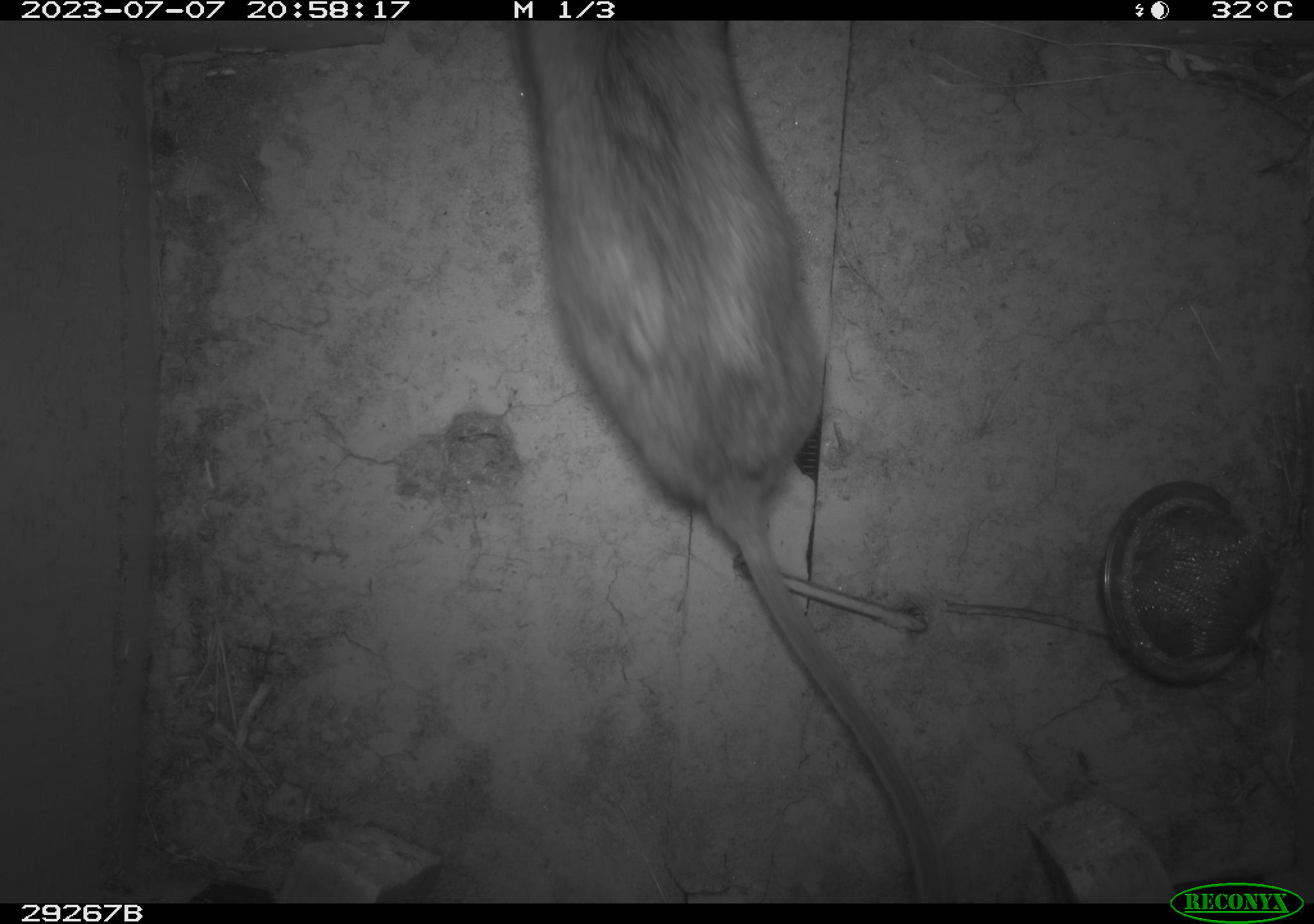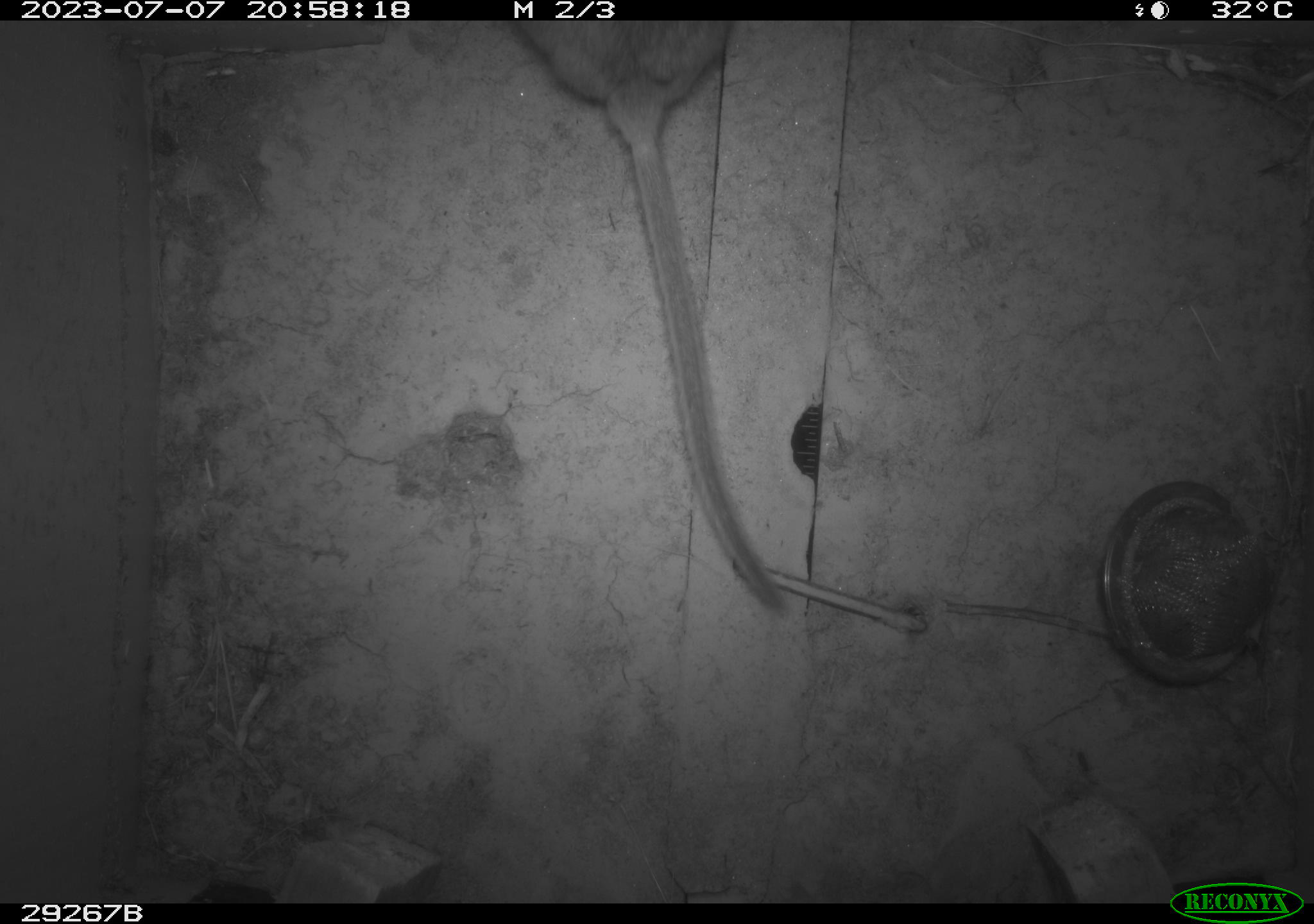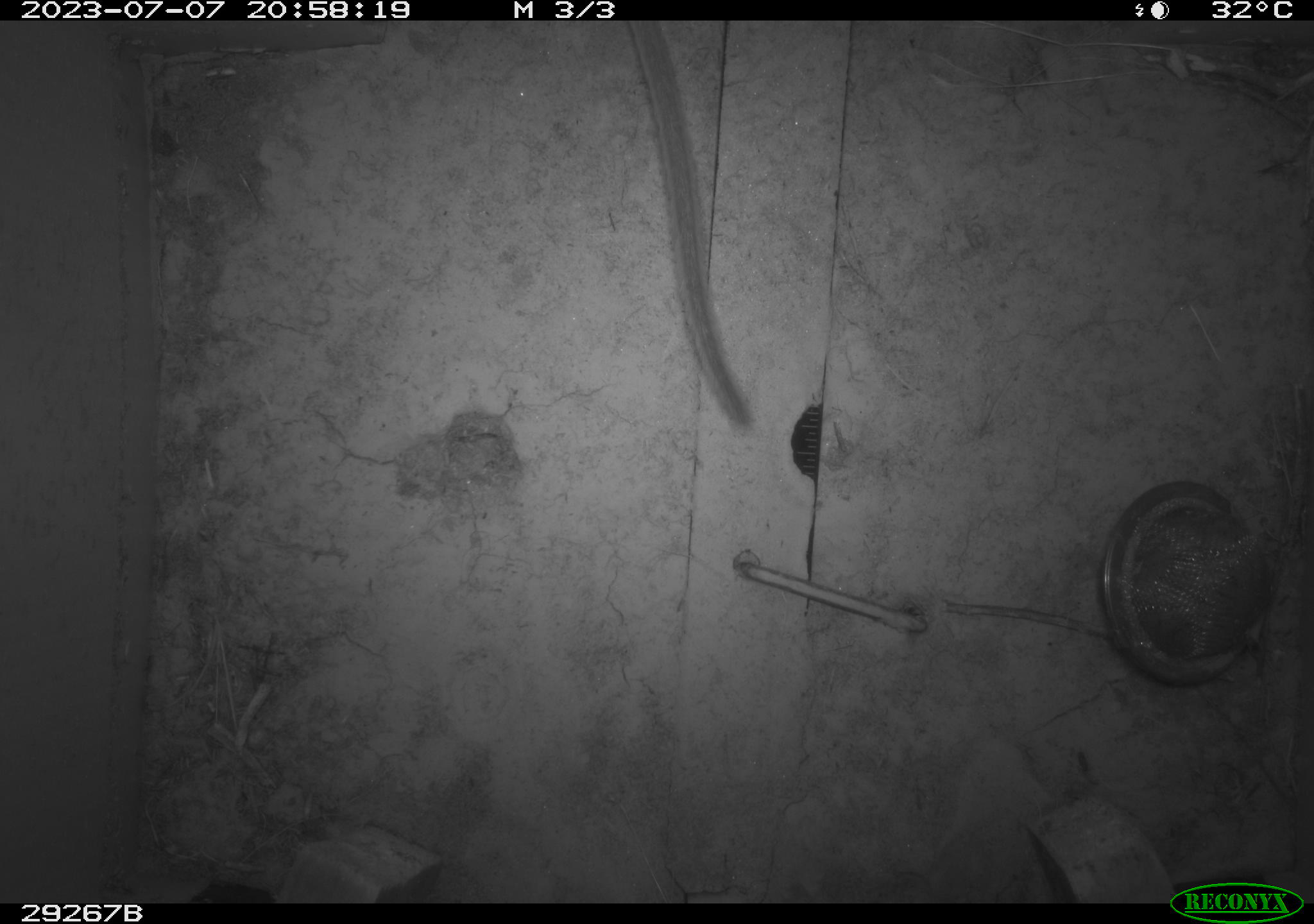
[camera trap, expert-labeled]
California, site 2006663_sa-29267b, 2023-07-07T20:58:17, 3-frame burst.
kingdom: Animalia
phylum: Chordata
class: Mammalia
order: Rodentia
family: Cricetidae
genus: Neotoma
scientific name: Neotoma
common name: pack rat or woodrat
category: neotoma species